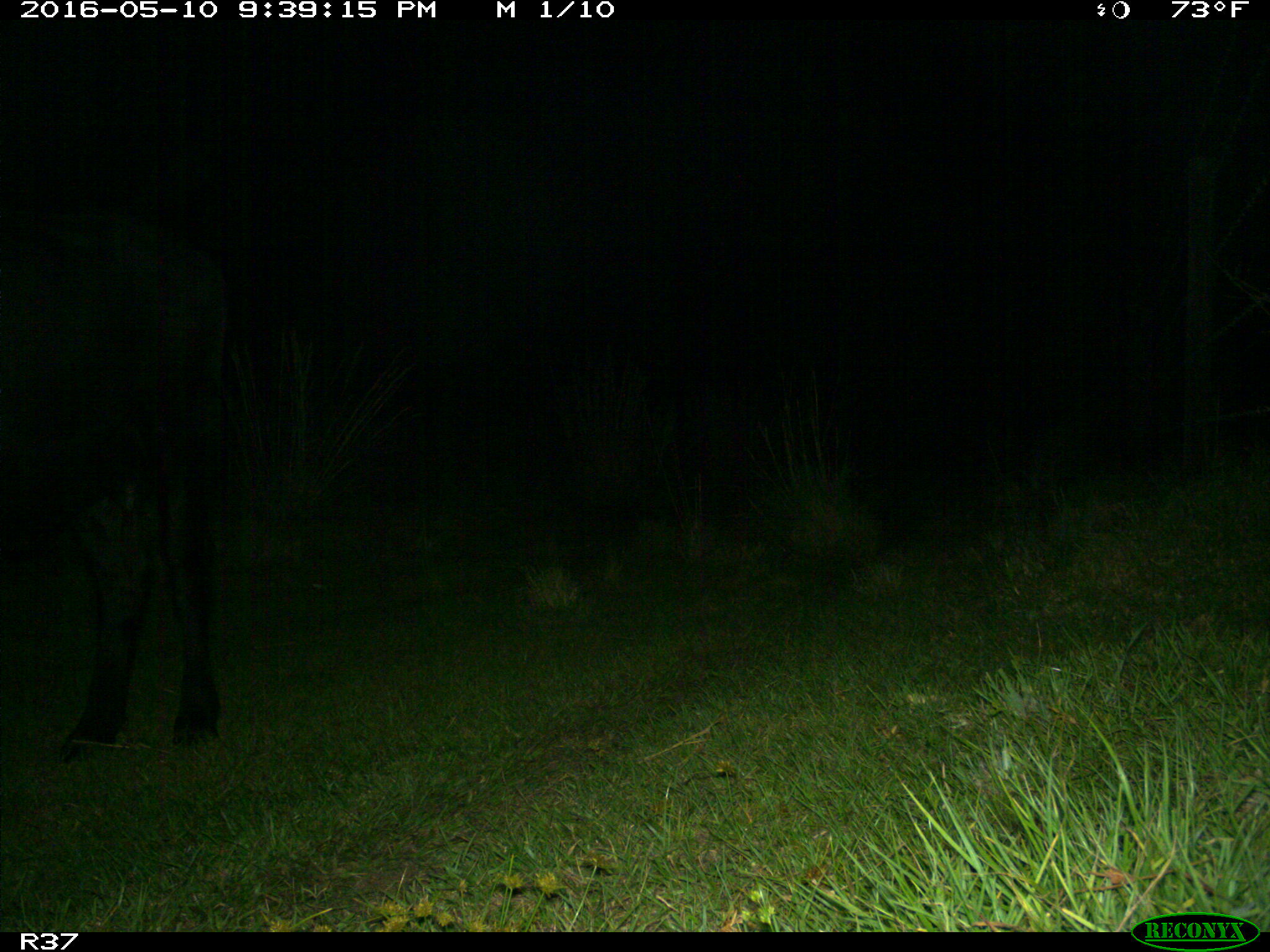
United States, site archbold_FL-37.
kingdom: Animalia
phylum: Chordata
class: Mammalia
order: Artiodactyla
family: Bovidae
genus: Bos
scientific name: Bos taurus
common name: domestic cow